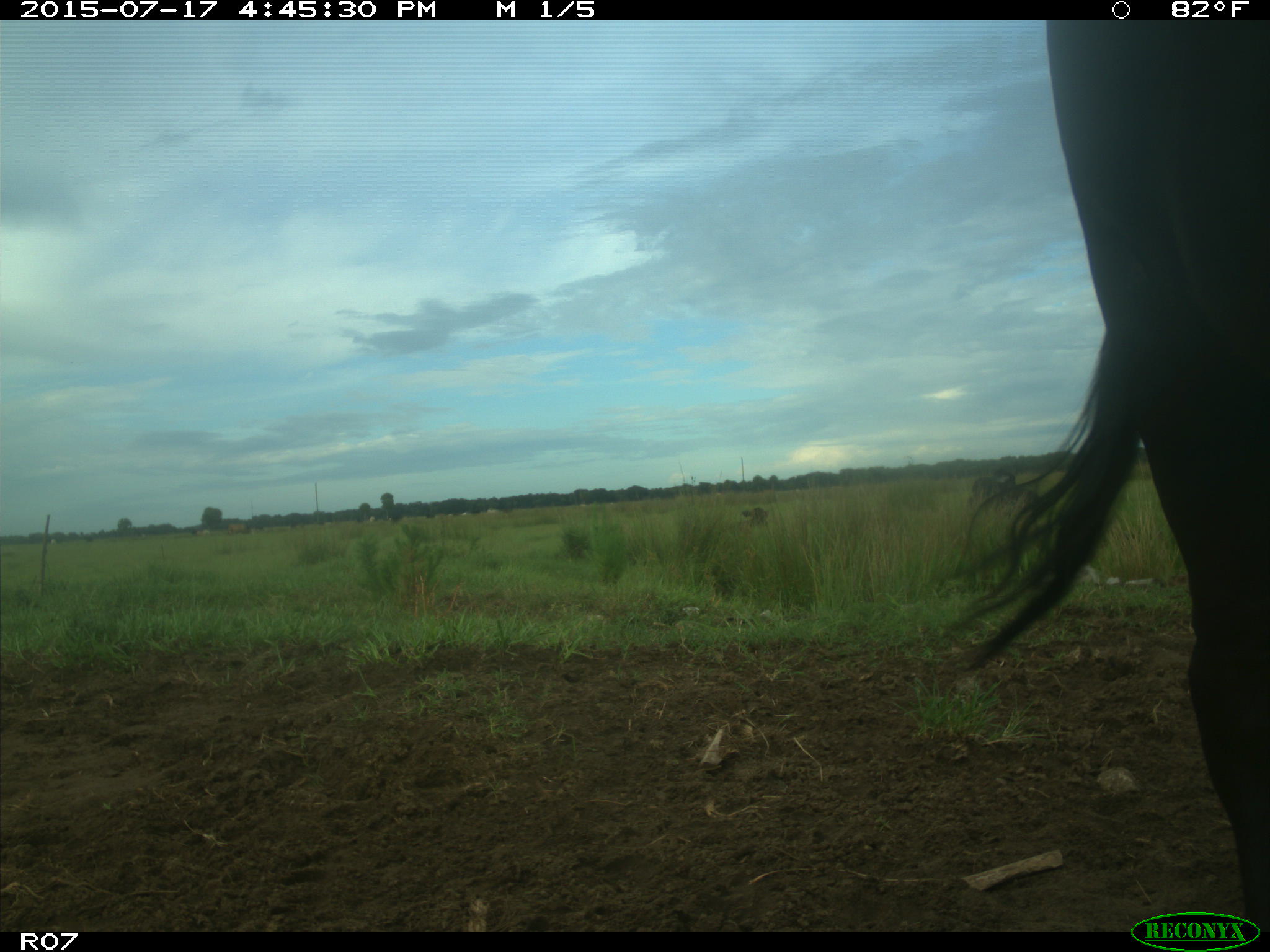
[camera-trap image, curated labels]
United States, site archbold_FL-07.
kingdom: Animalia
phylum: Chordata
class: Mammalia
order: Artiodactyla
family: Bovidae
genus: Bos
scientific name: Bos taurus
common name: domestic cow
Bos taurus (domestic cow).